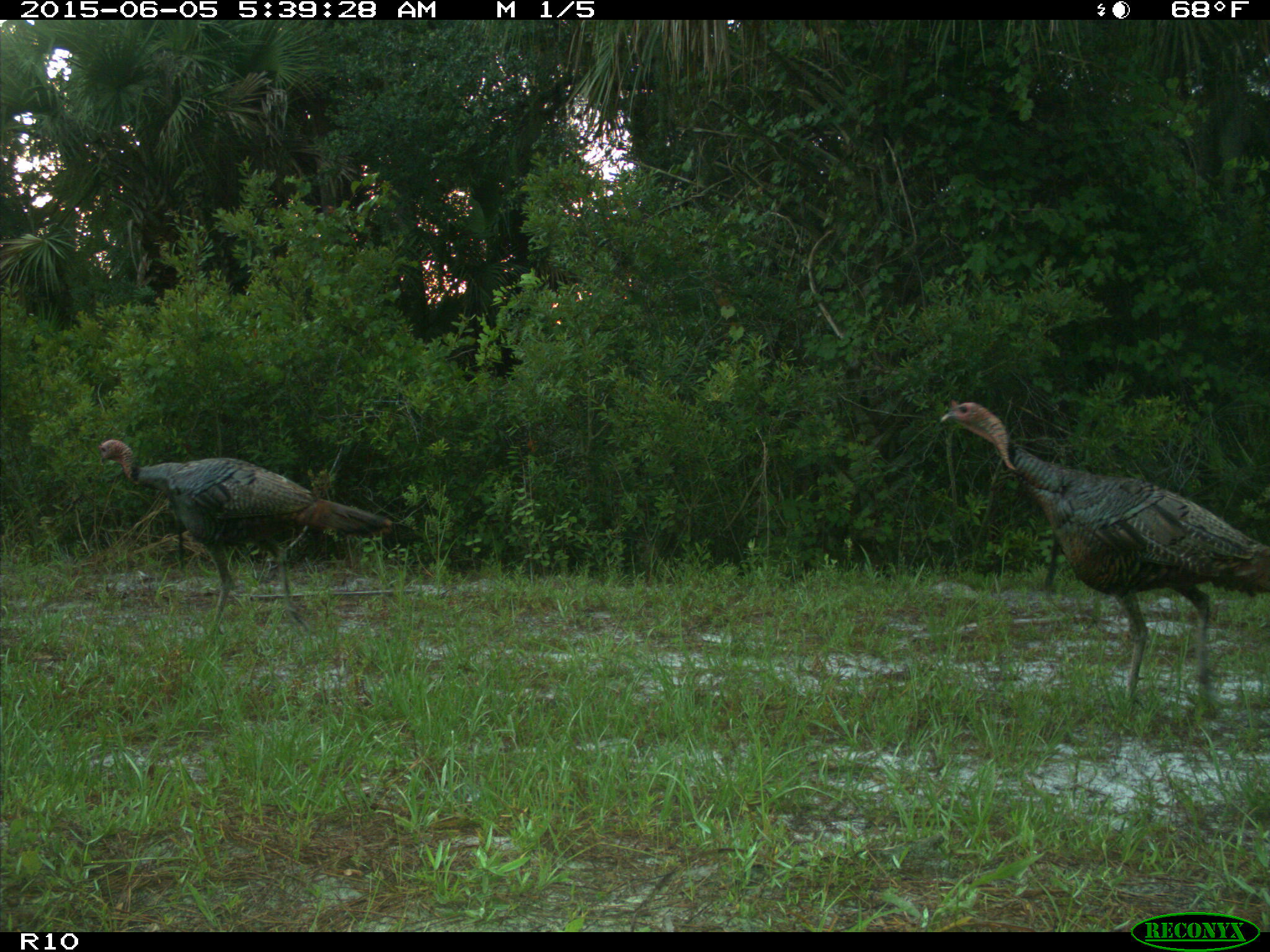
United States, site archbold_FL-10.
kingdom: Animalia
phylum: Chordata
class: Aves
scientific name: Aves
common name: birds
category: unidentified bird